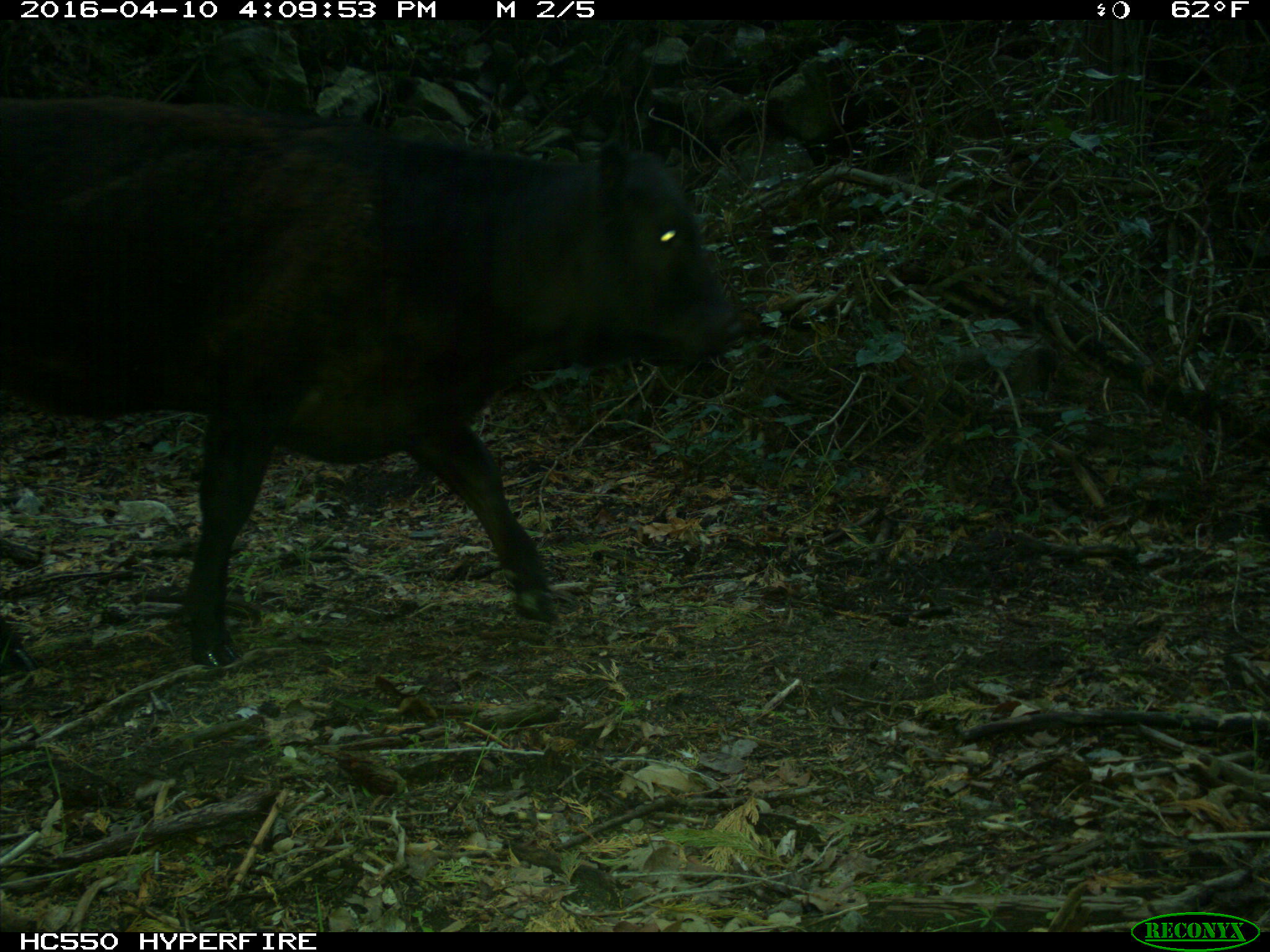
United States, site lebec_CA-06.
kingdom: Animalia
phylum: Chordata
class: Mammalia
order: Artiodactyla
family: Bovidae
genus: Bos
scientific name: Bos taurus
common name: domestic cow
Bos taurus (domestic cow).